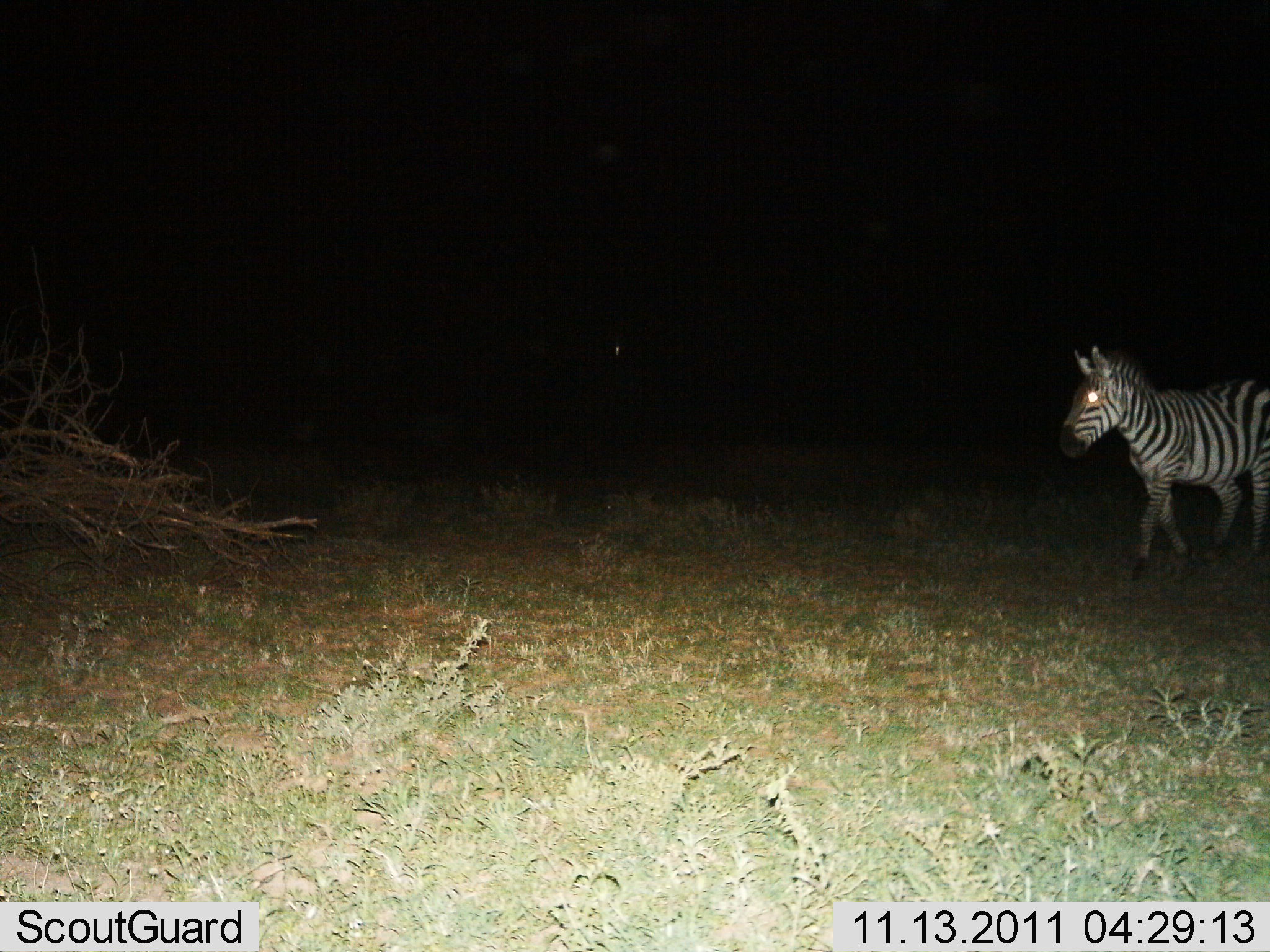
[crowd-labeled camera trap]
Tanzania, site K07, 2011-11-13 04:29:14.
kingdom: Animalia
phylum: Chordata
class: Mammalia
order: Perissodactyla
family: Equidae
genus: Equus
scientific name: Equus quagga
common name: plains zebra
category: zebra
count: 1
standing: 18%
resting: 0%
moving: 88%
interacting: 0%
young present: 0%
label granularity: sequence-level